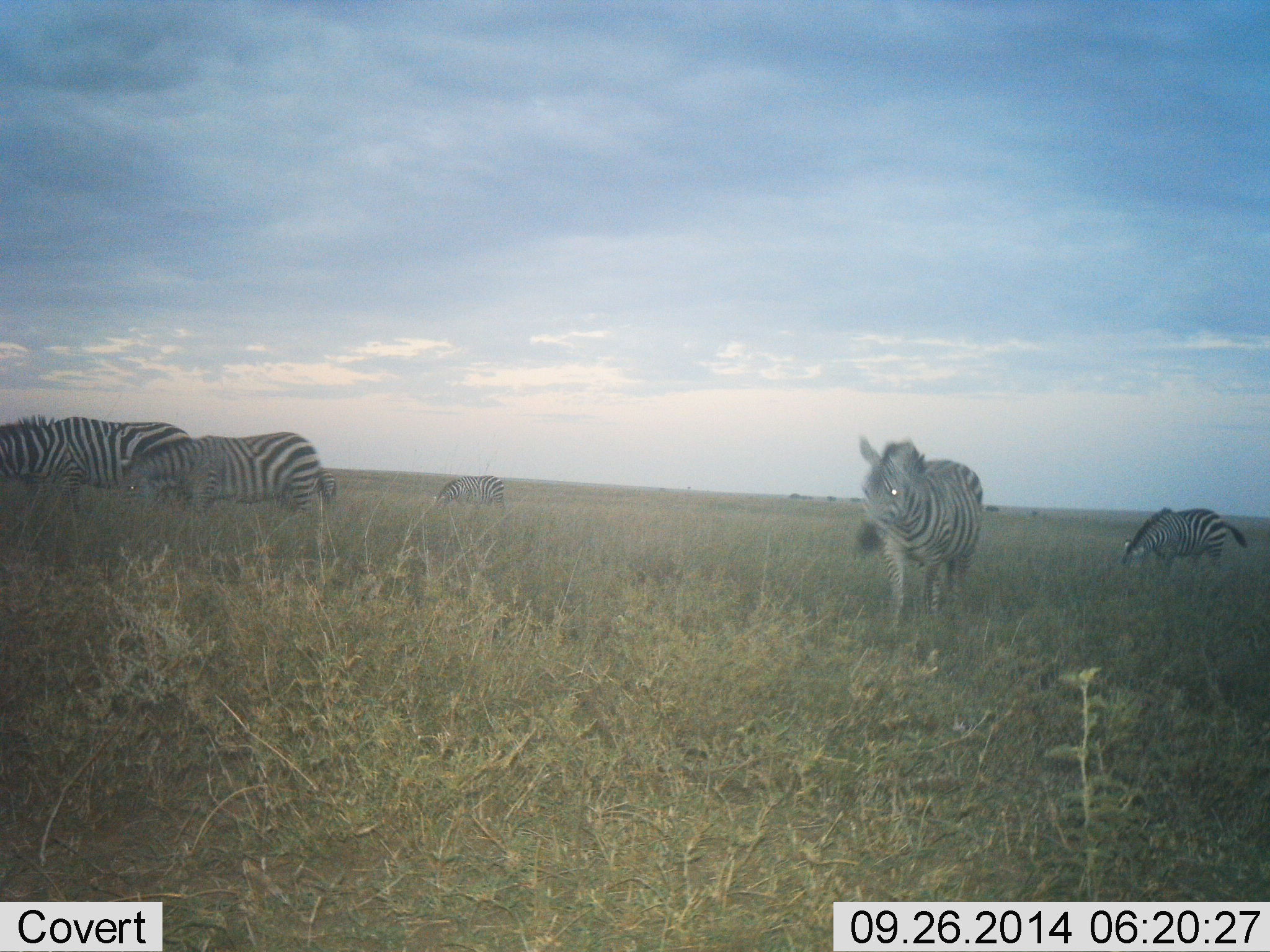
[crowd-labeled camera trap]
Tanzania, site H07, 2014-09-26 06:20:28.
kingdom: Animalia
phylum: Chordata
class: Mammalia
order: Perissodactyla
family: Equidae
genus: Equus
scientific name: Equus quagga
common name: plains zebra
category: zebra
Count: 5.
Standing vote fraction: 40%.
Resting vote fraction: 10%.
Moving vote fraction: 50%.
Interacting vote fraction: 0%.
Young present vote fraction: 0%.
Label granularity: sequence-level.